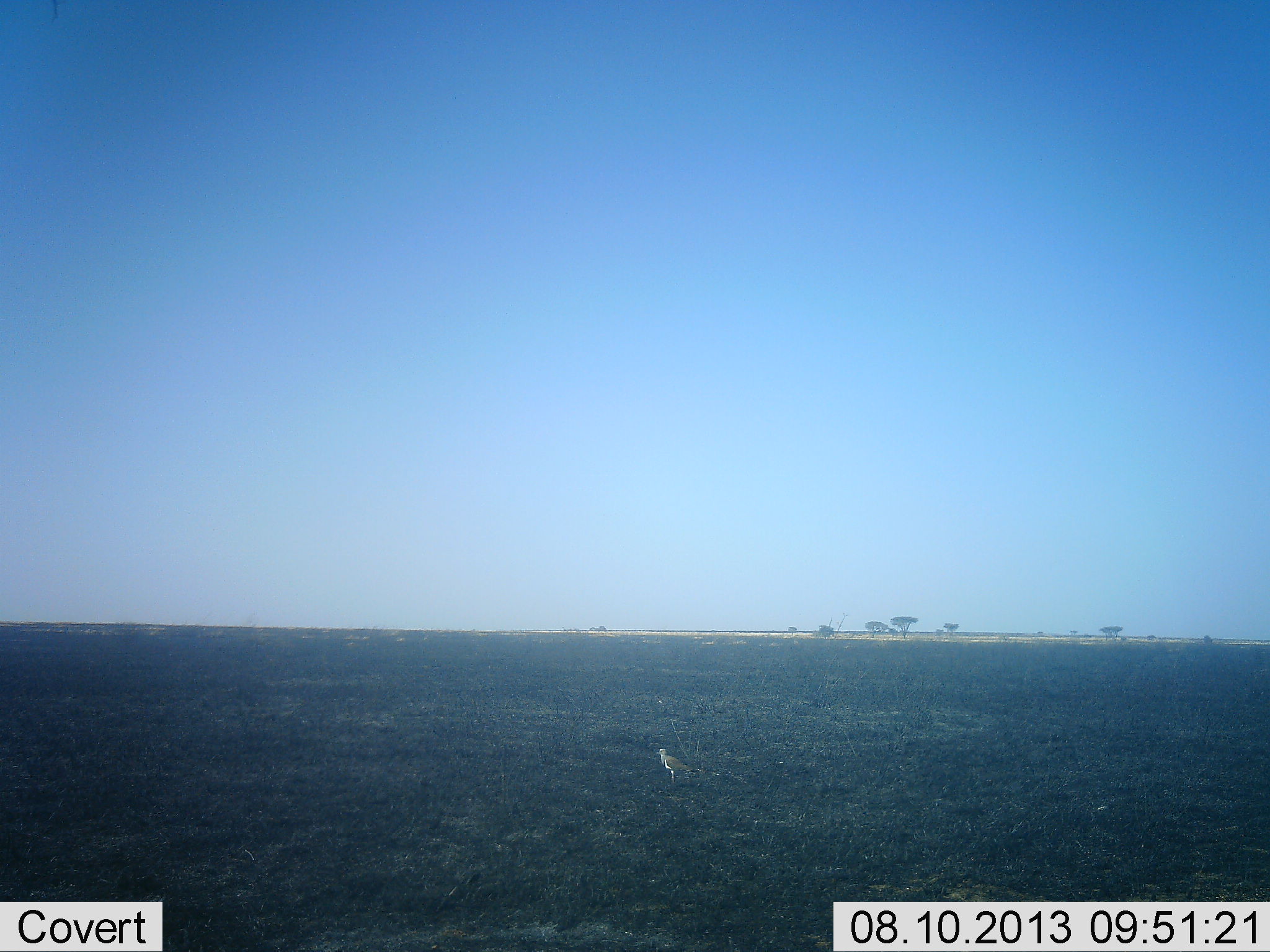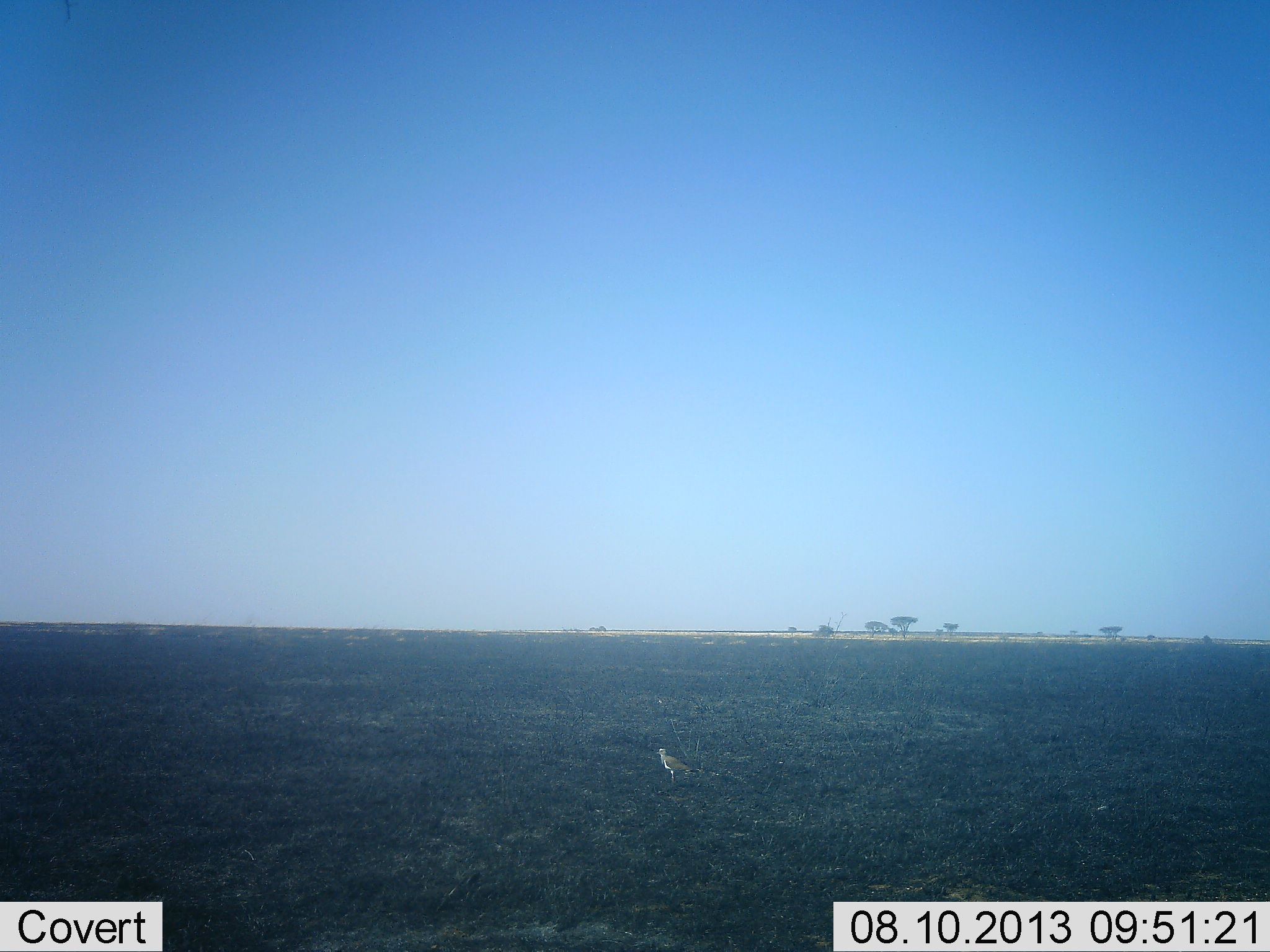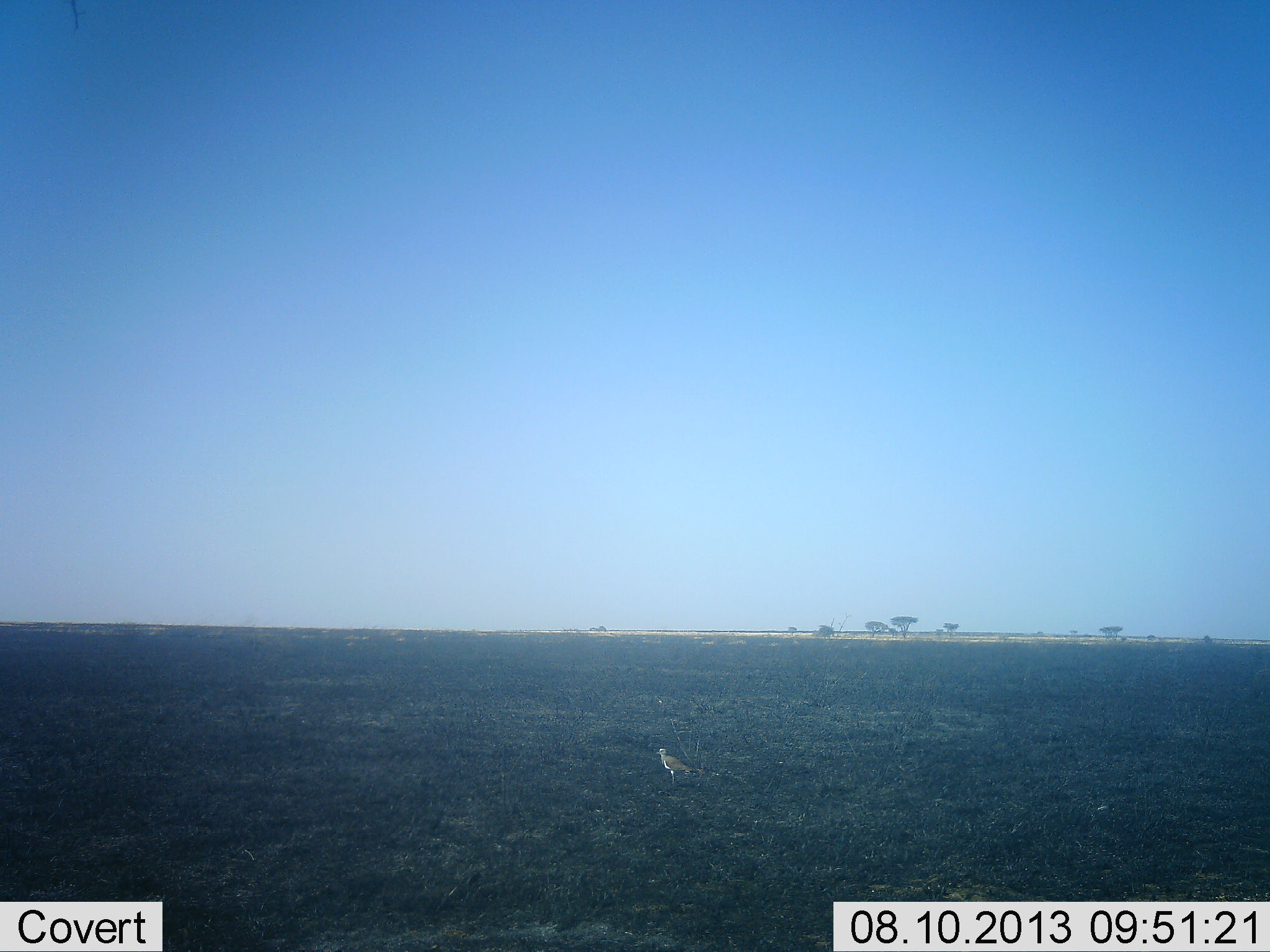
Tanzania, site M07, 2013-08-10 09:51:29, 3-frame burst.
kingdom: Animalia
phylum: Chordata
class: Aves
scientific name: Aves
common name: bird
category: otherbird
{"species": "otherbird (bird) (Aves)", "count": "1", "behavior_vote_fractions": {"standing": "96%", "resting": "4%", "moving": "0%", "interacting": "0%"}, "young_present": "0%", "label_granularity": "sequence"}